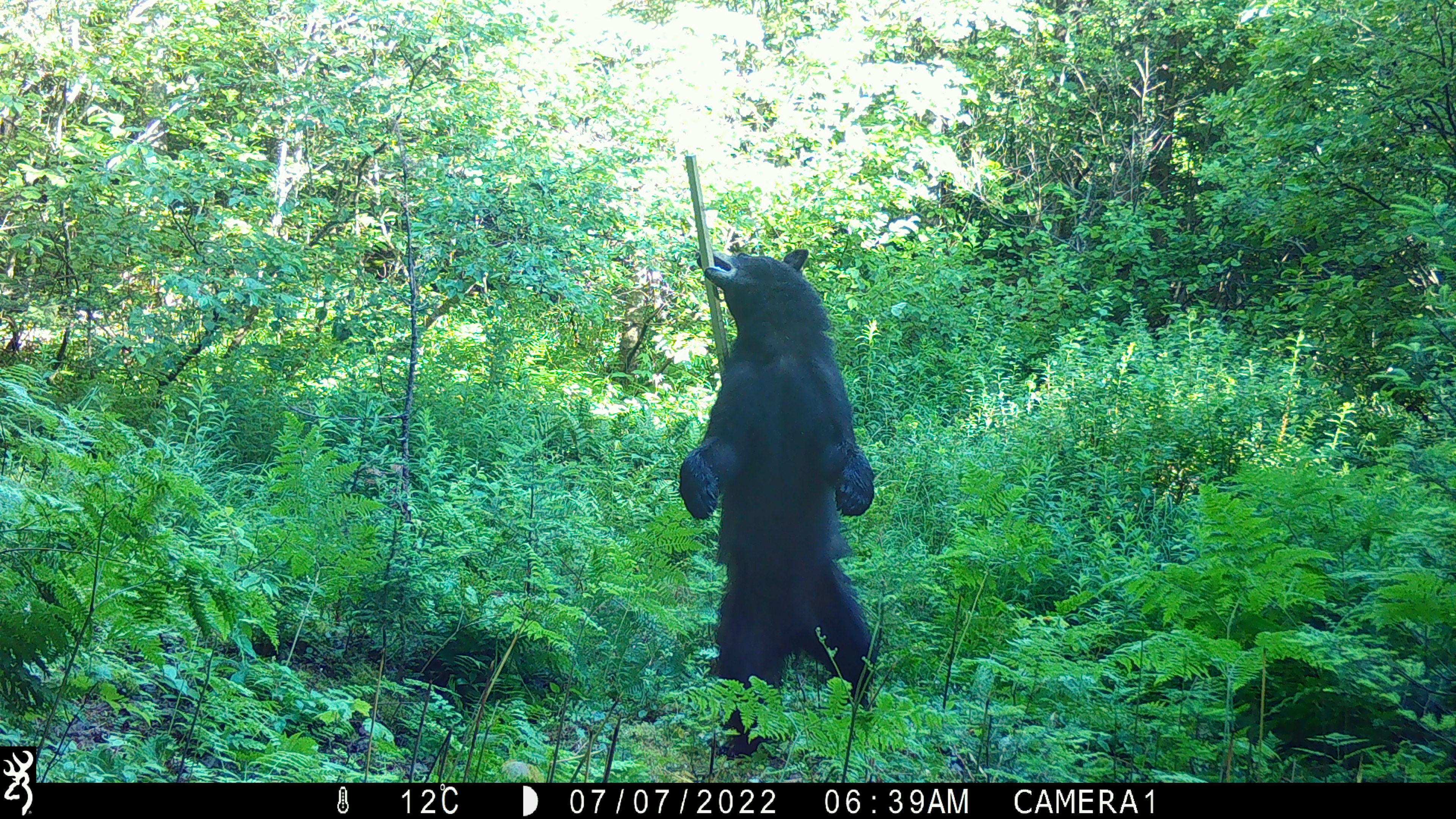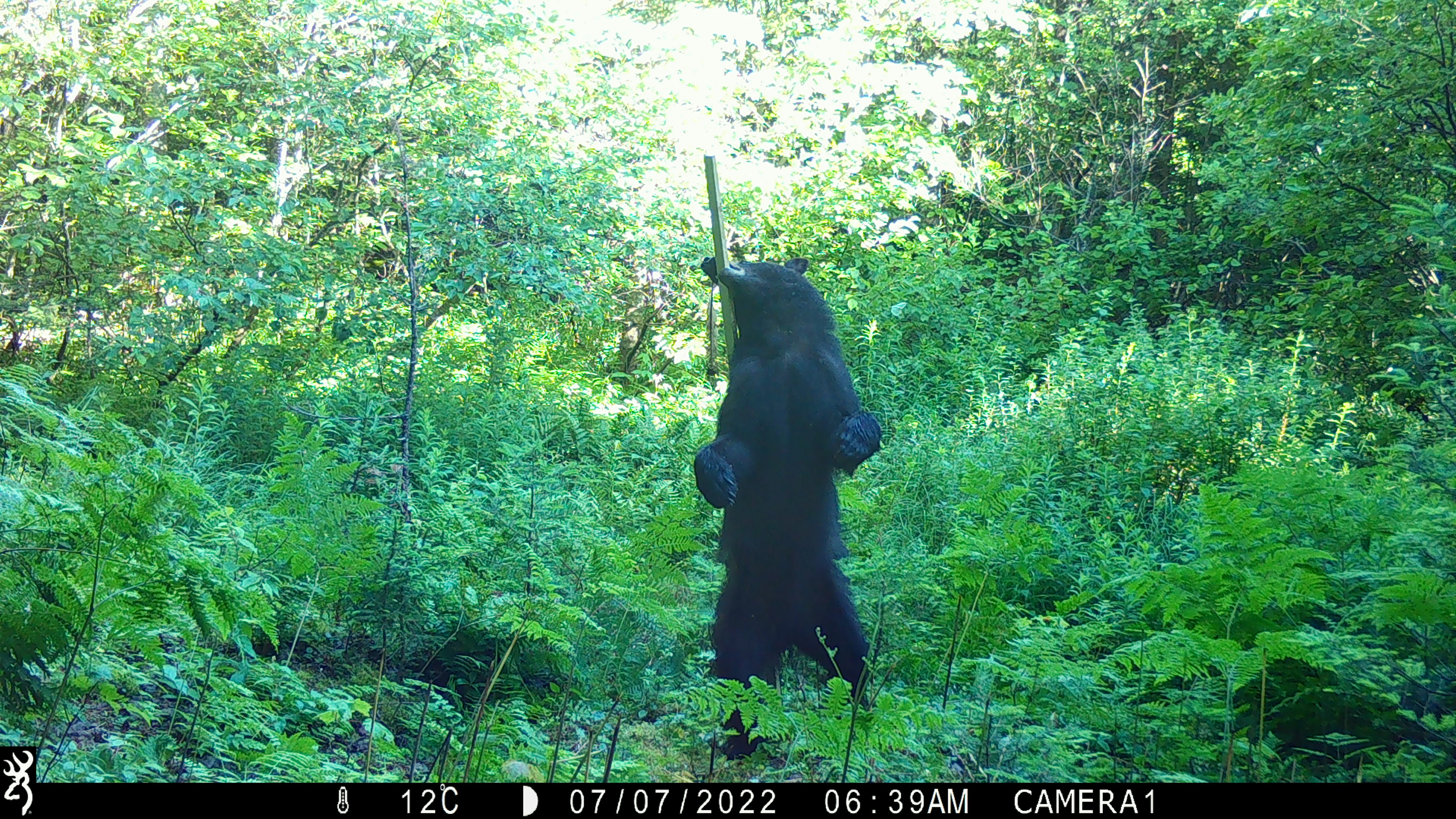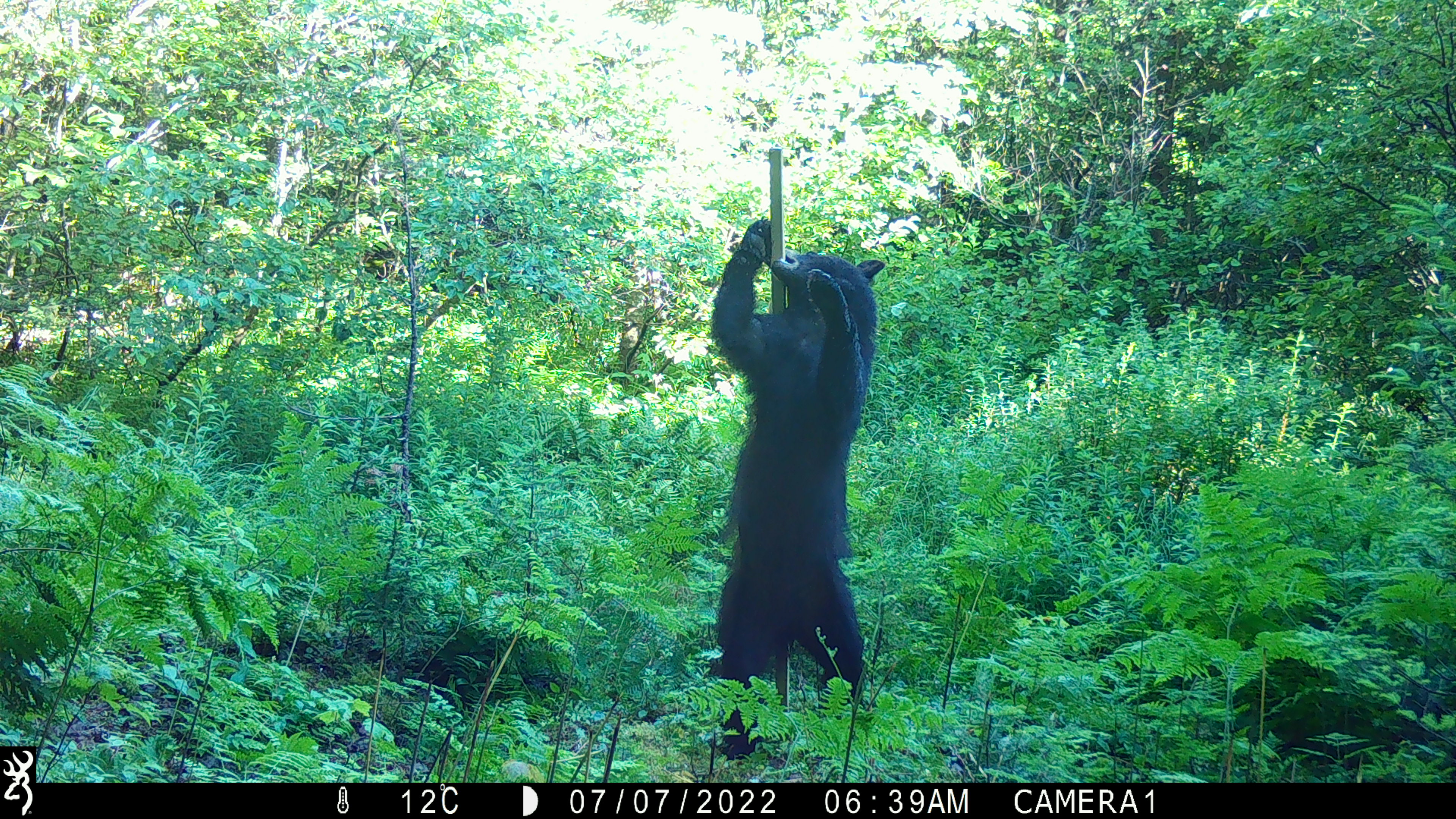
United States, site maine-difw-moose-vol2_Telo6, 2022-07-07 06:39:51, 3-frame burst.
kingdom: Animalia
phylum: Chordata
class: Mammalia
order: Carnivora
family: Ursidae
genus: Ursus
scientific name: Ursus americanus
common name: black bear